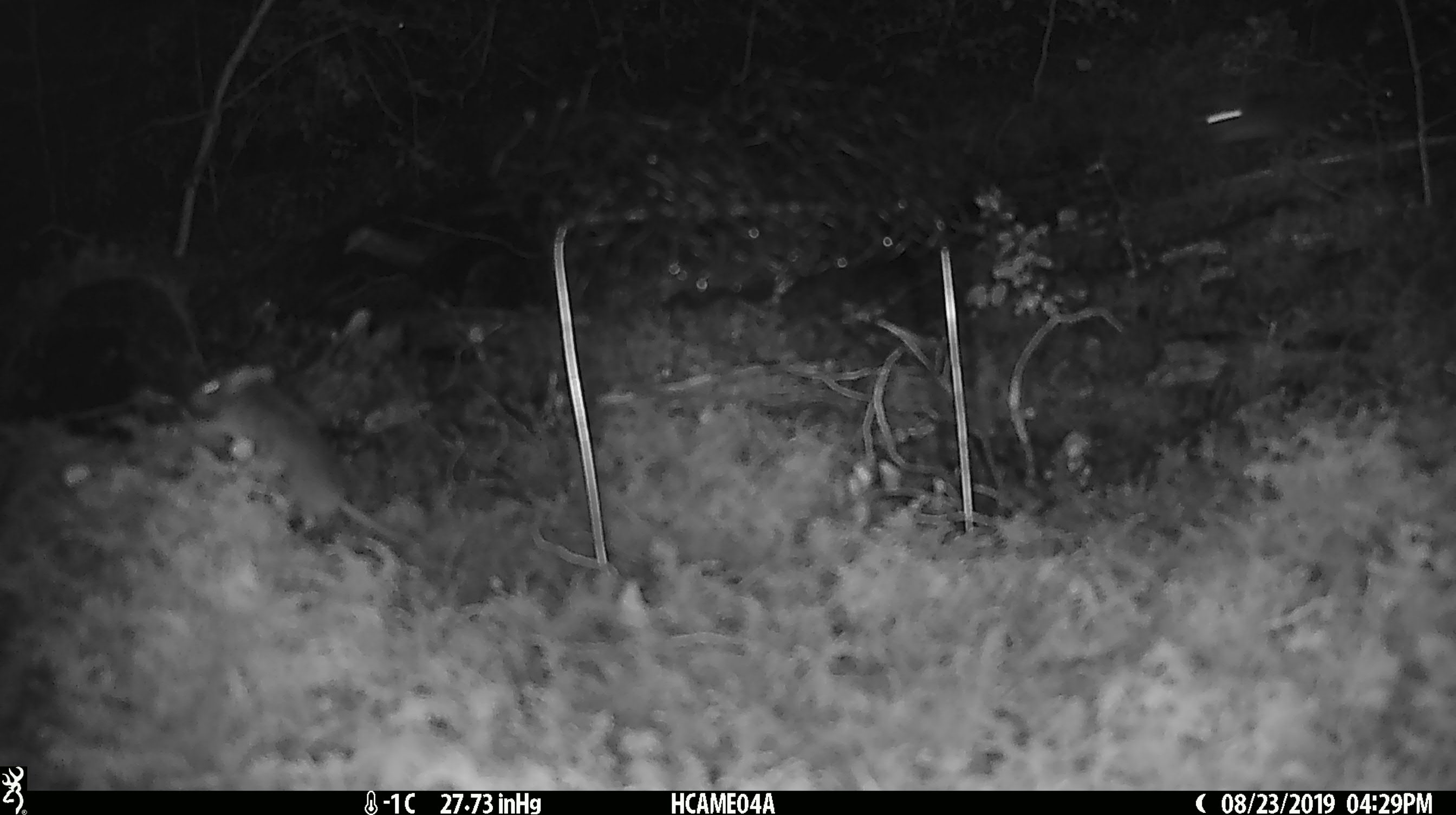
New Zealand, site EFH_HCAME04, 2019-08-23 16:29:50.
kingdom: Animalia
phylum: Chordata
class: Mammalia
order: Rodentia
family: Muridae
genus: Mus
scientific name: Mus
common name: mouse